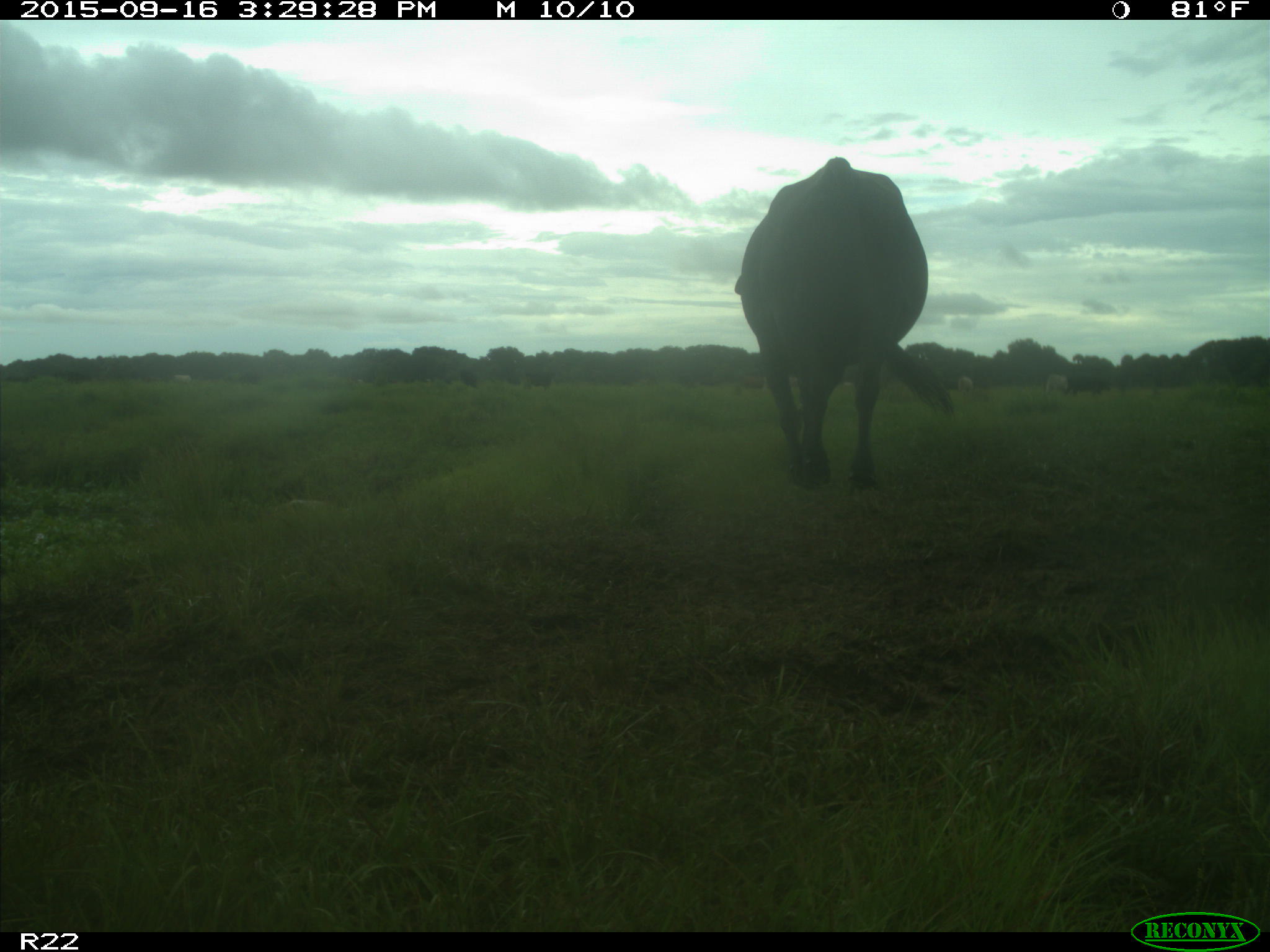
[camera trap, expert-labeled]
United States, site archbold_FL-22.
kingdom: Animalia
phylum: Chordata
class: Mammalia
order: Artiodactyla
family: Bovidae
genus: Bos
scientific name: Bos taurus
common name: domestic cow